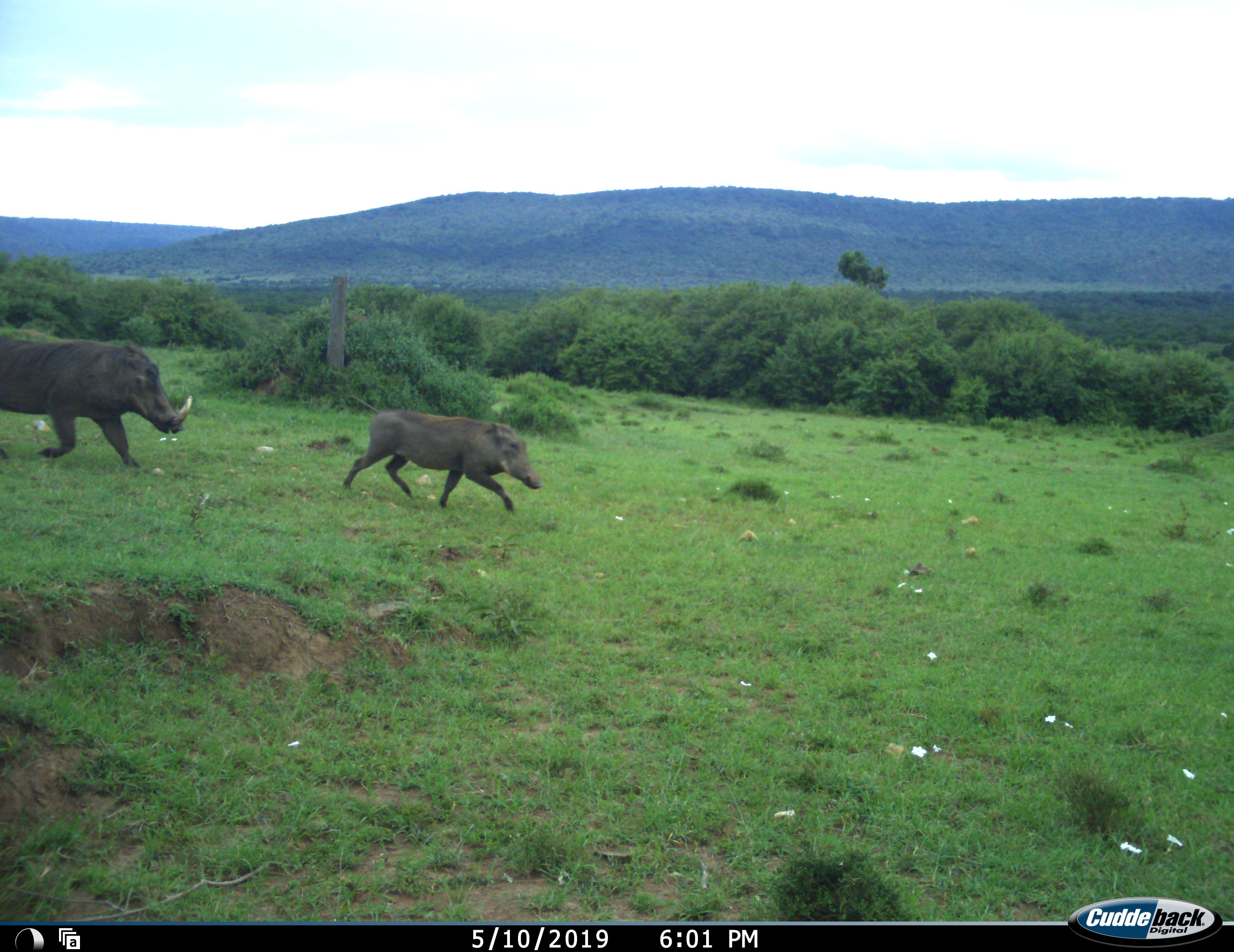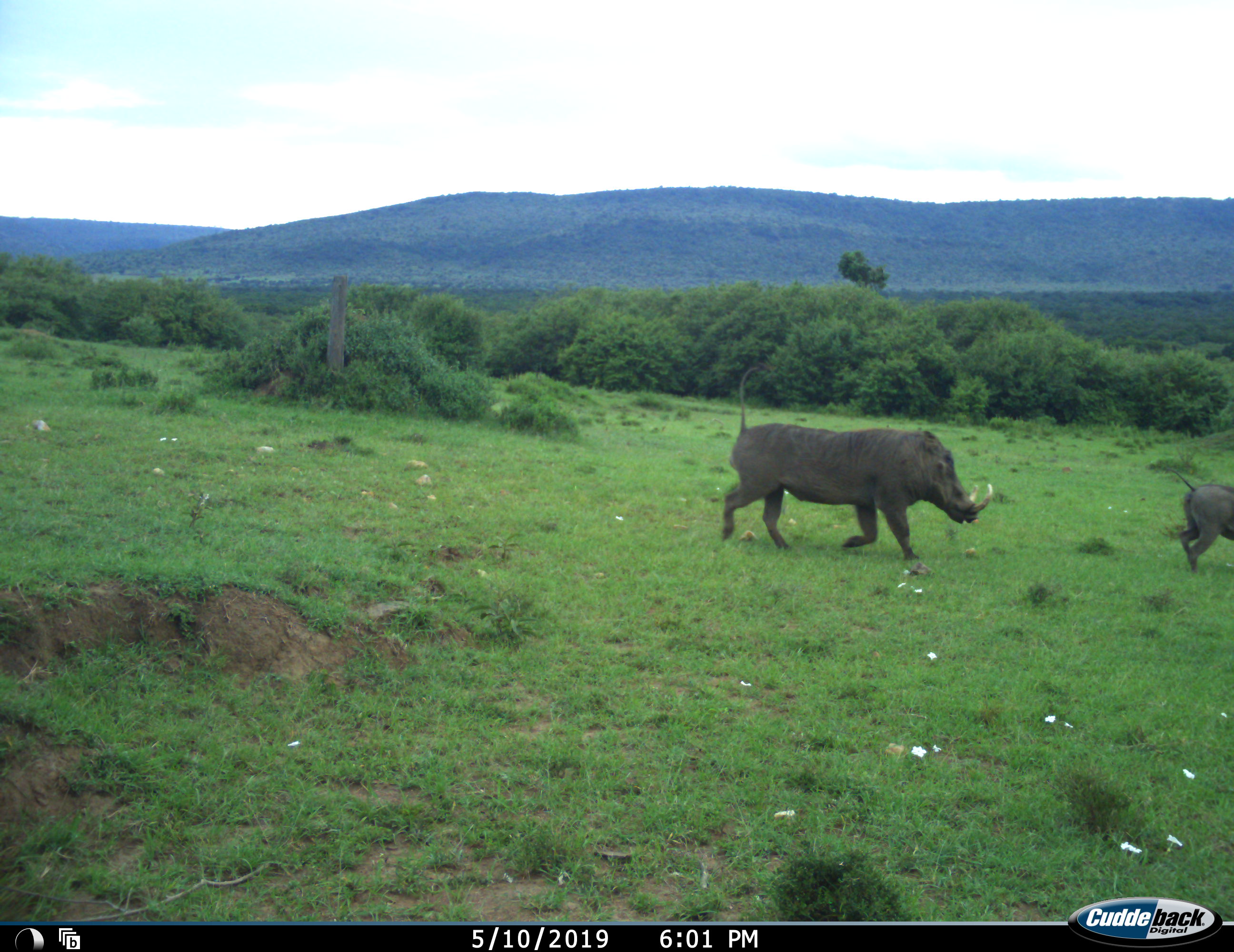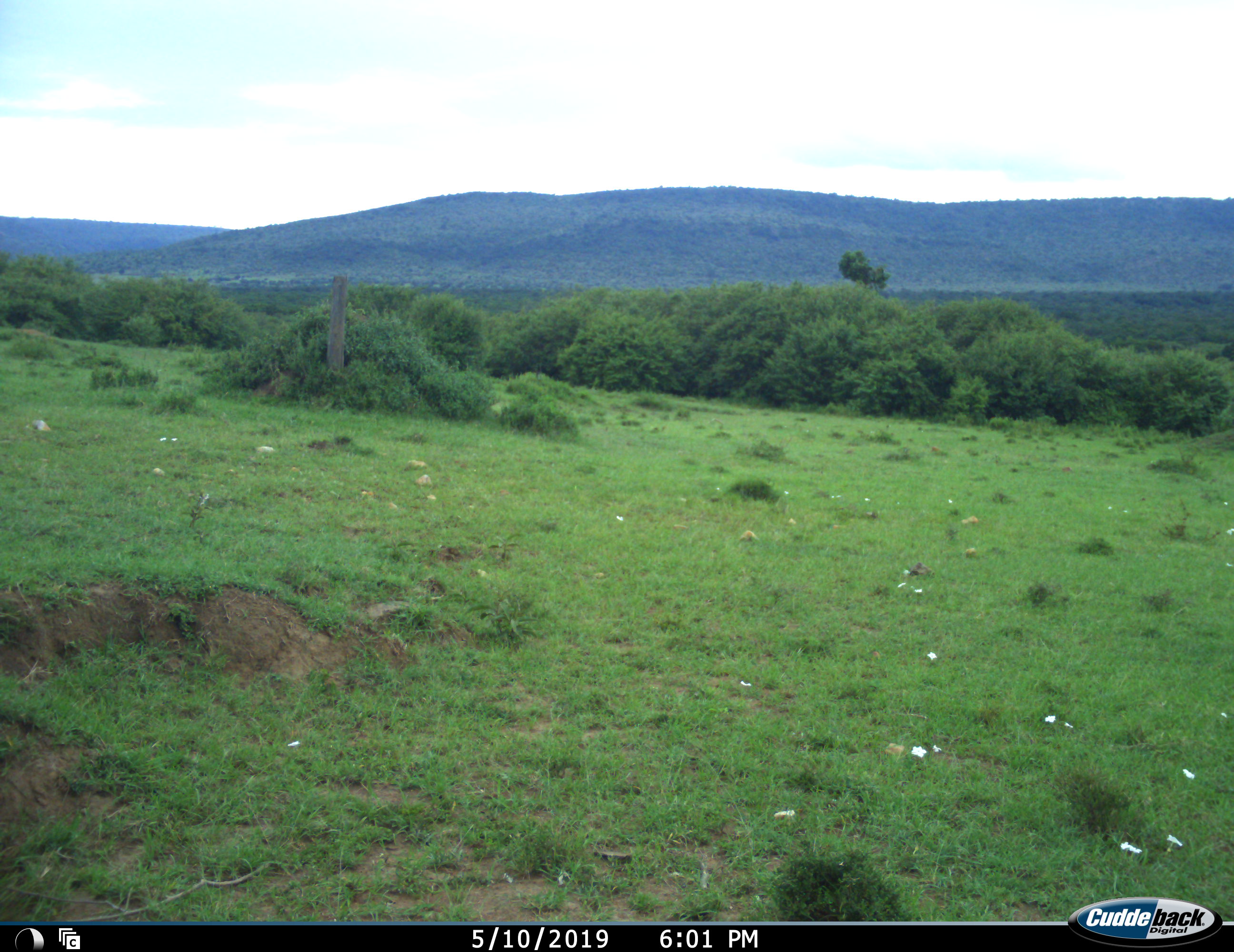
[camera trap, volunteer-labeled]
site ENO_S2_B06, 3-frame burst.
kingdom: Animalia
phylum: Chordata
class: Mammalia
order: Artiodactyla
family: Suidae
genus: Phacochoerus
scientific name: Phacochoerus africanus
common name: warthog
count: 2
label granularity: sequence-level